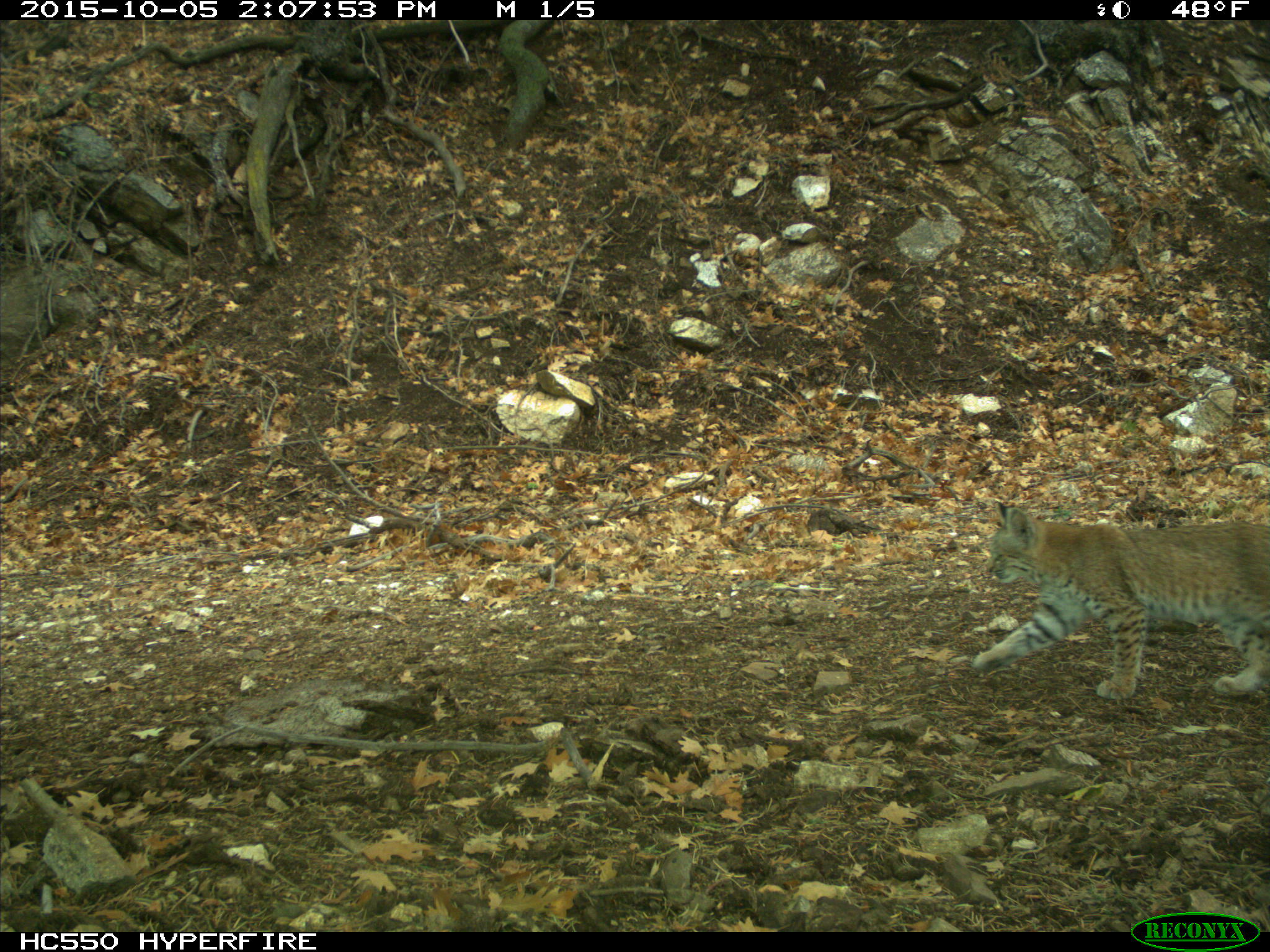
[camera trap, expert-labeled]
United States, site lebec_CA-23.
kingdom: Animalia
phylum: Chordata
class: Mammalia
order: Carnivora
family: Felidae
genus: Lynx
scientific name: Lynx rufus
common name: bobcat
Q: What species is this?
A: Lynx rufus (bobcat).